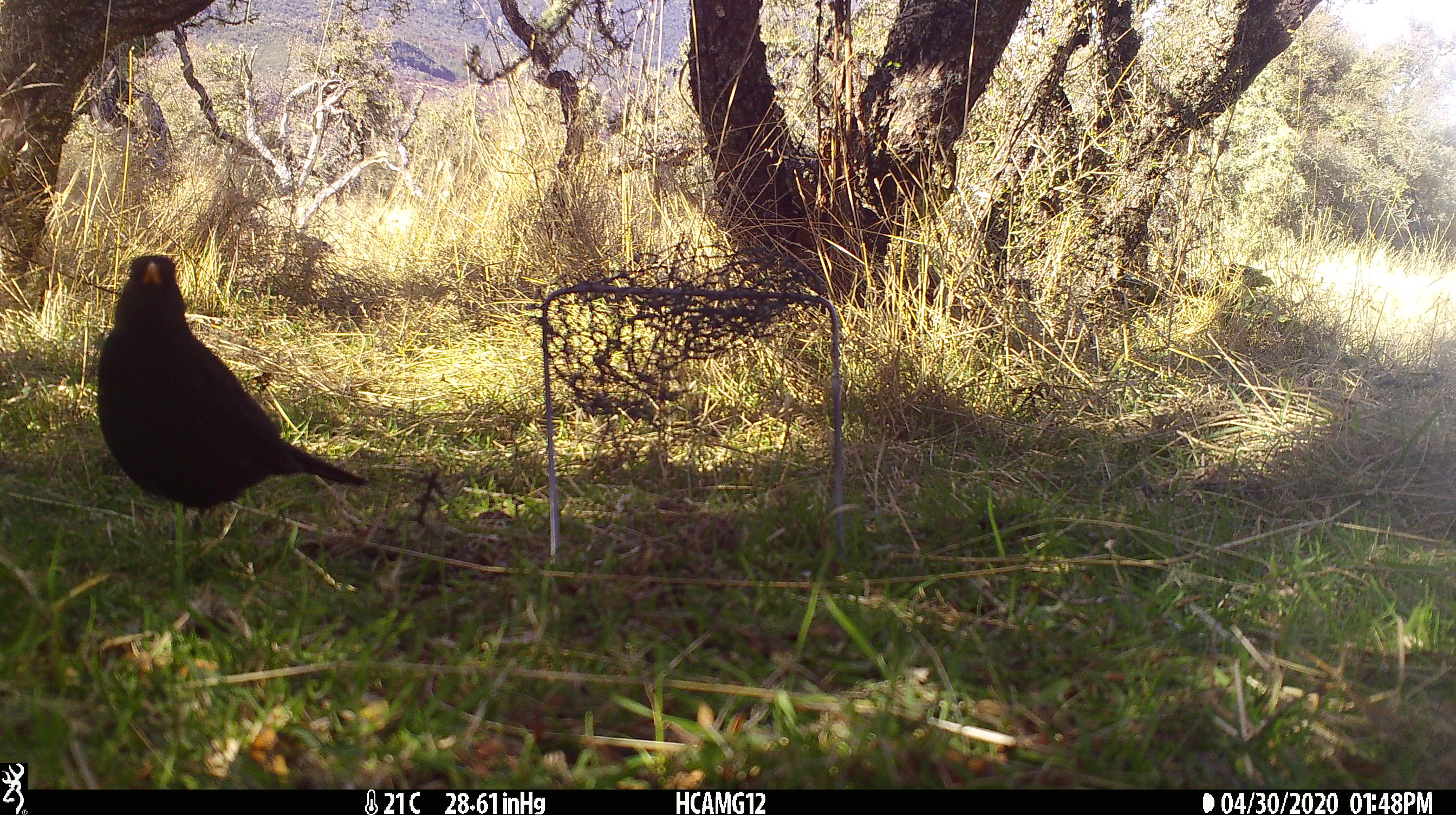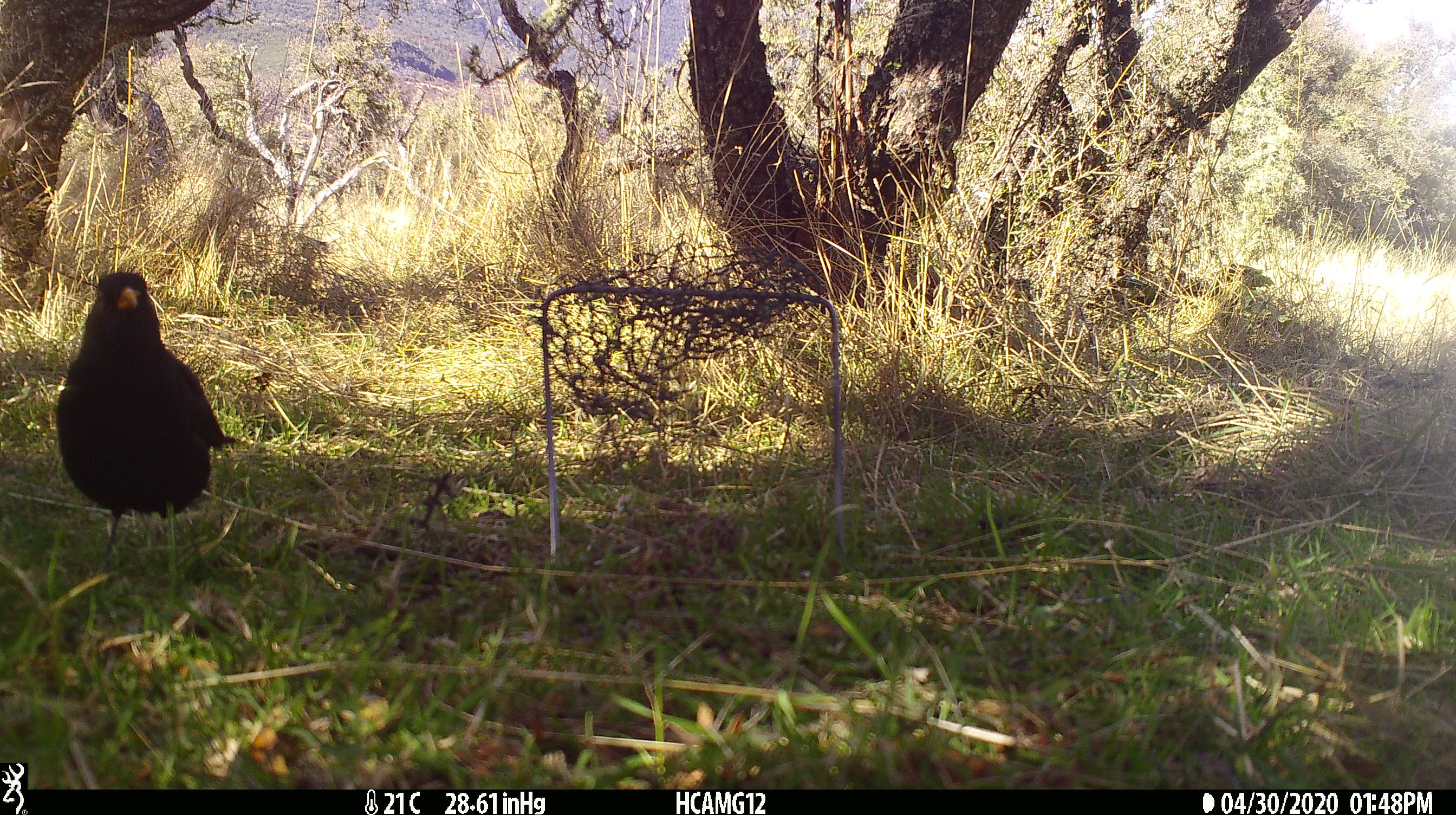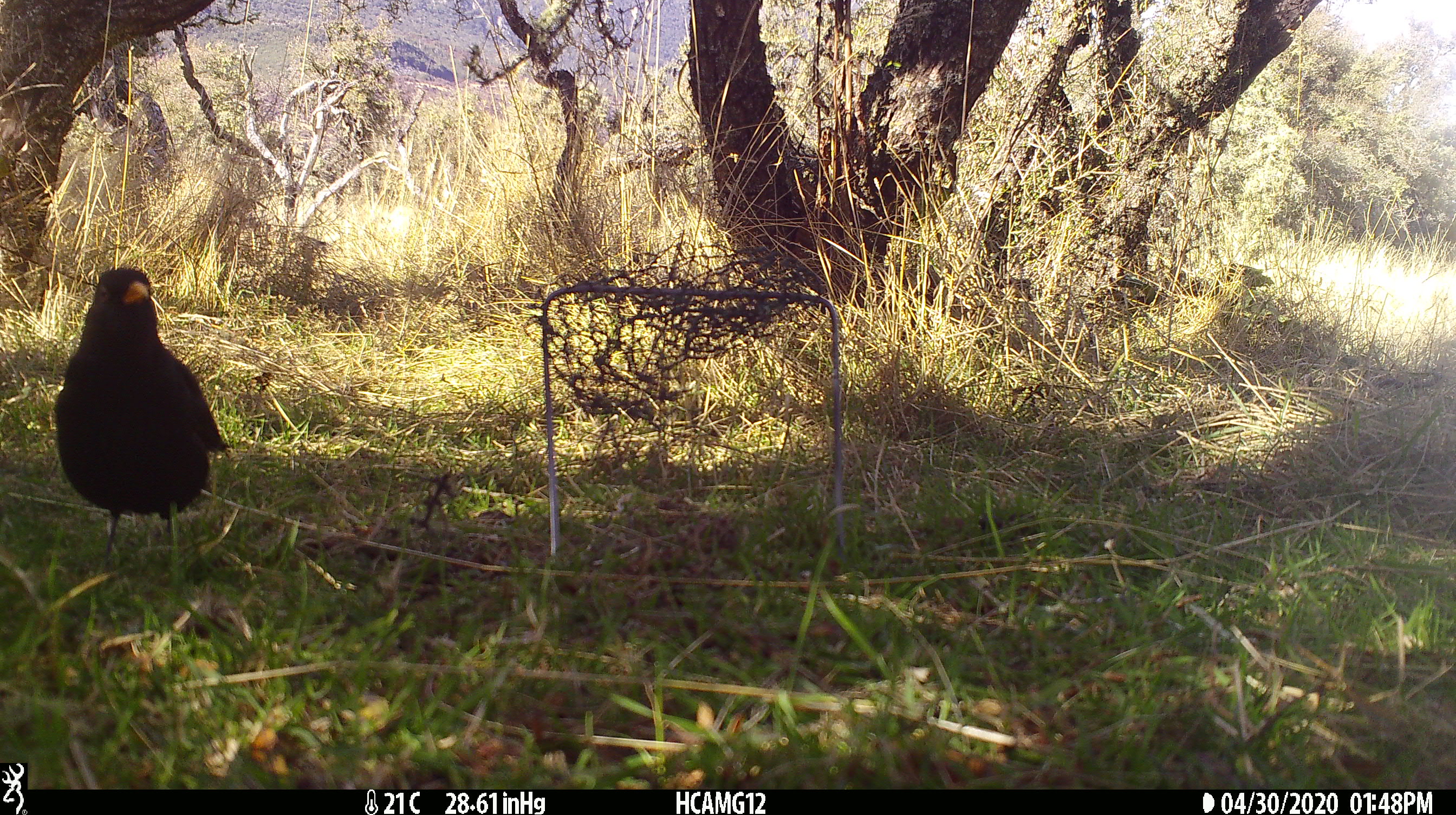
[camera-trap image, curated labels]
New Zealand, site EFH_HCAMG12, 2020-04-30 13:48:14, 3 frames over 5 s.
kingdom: Animalia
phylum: Chordata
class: Aves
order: Passeriformes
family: Turdidae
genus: Turdus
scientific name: Turdus merula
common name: eurasian blackbird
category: blackbird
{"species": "blackbird (eurasian blackbird) (Turdus merula)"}